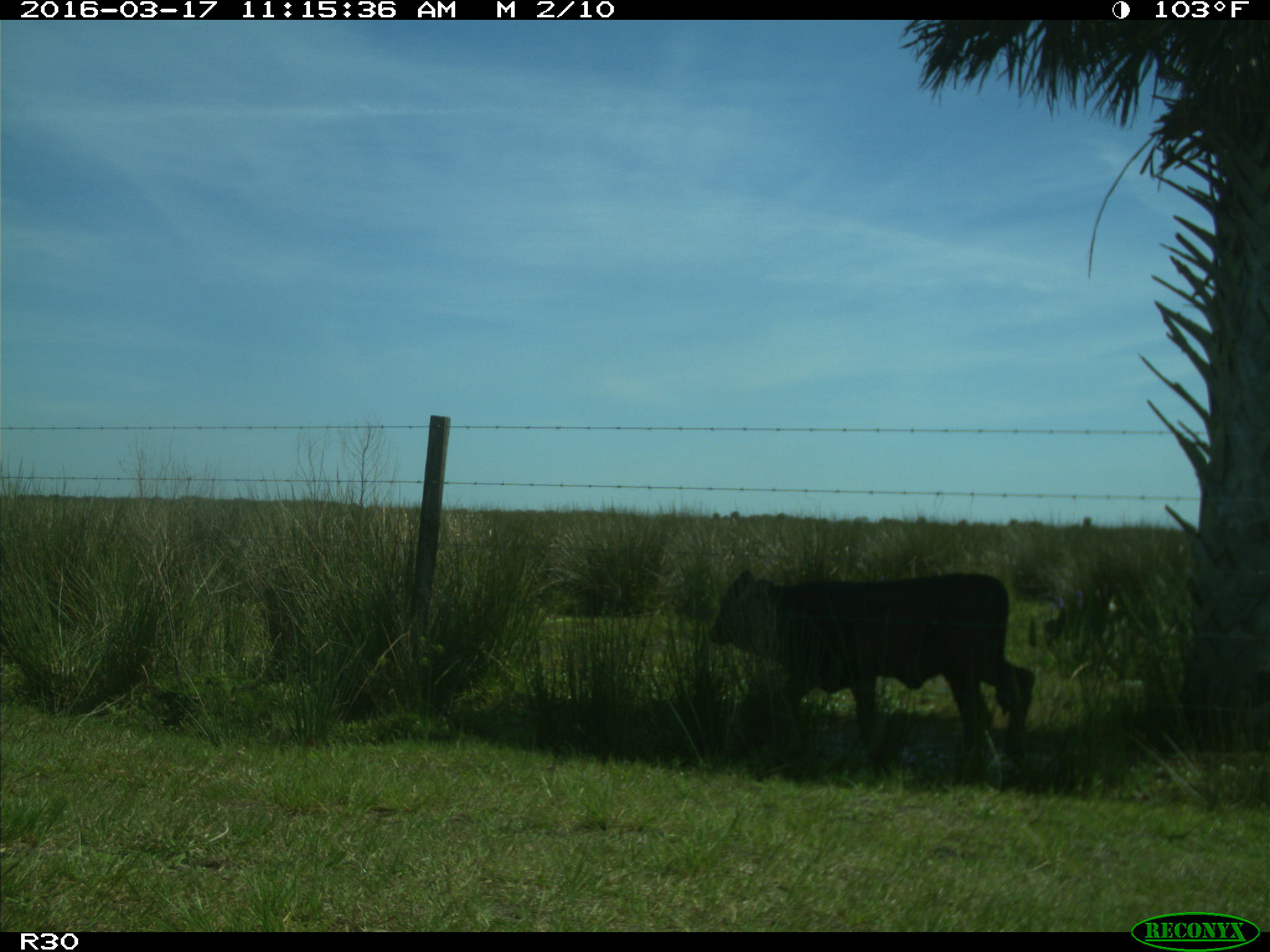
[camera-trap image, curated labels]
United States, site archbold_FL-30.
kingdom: Animalia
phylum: Chordata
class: Mammalia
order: Artiodactyla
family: Bovidae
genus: Bos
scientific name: Bos taurus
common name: domestic cow